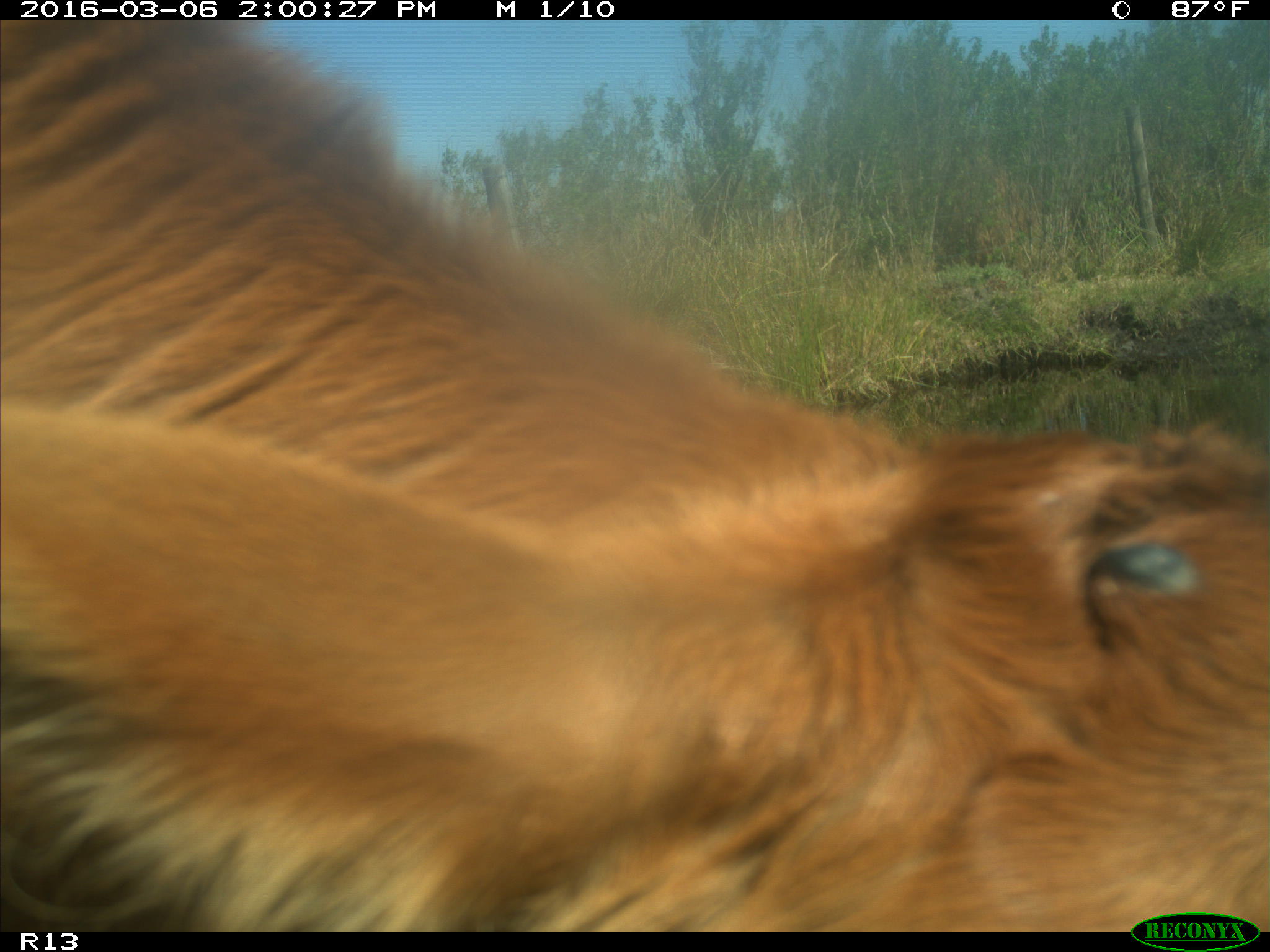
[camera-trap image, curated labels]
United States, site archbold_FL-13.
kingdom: Animalia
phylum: Chordata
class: Mammalia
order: Artiodactyla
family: Bovidae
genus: Bos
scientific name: Bos taurus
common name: domestic cow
Bos taurus (domestic cow).